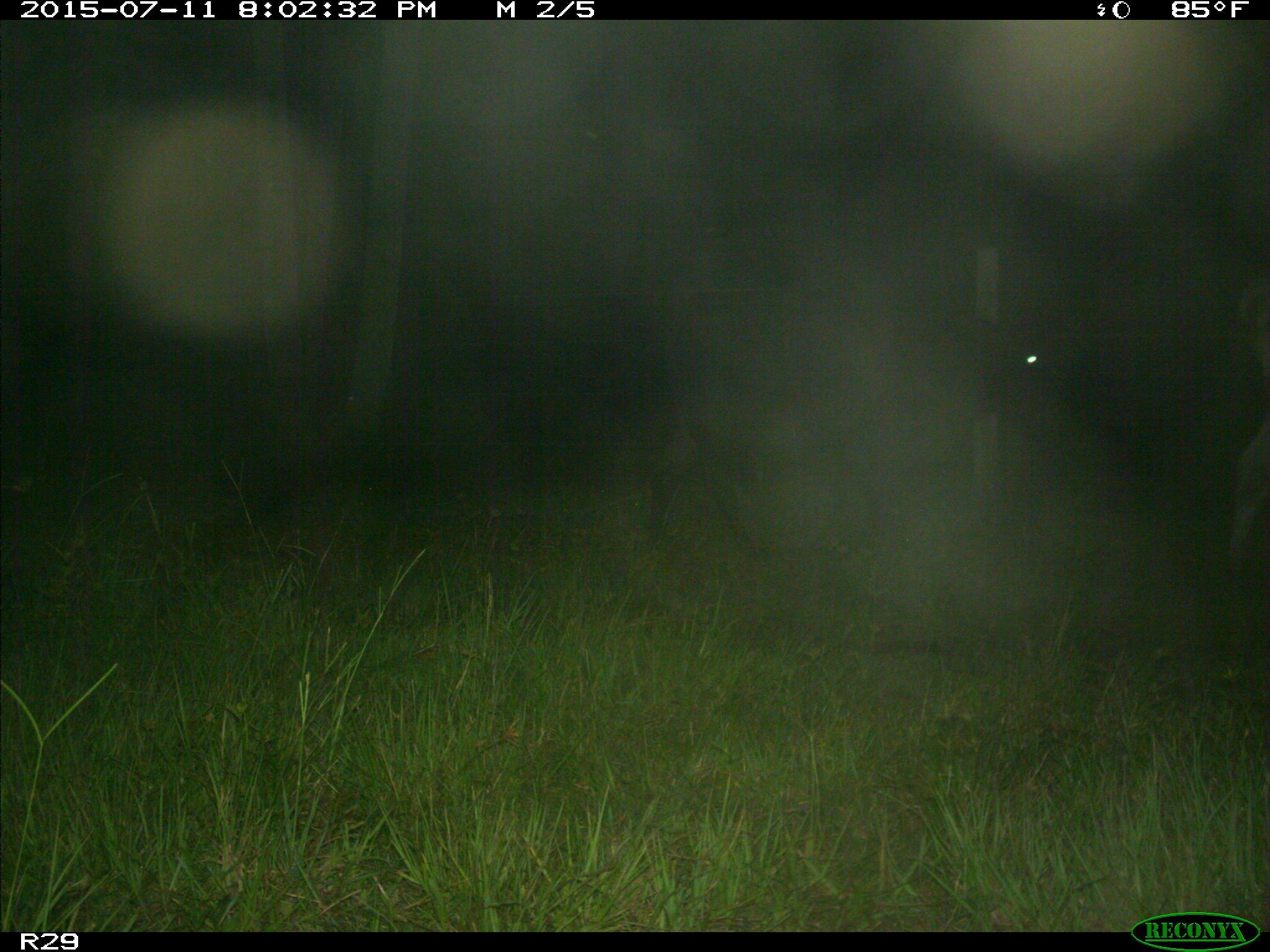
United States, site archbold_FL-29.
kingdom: Animalia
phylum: Chordata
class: Mammalia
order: Artiodactyla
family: Bovidae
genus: Bos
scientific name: Bos taurus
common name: domestic cow